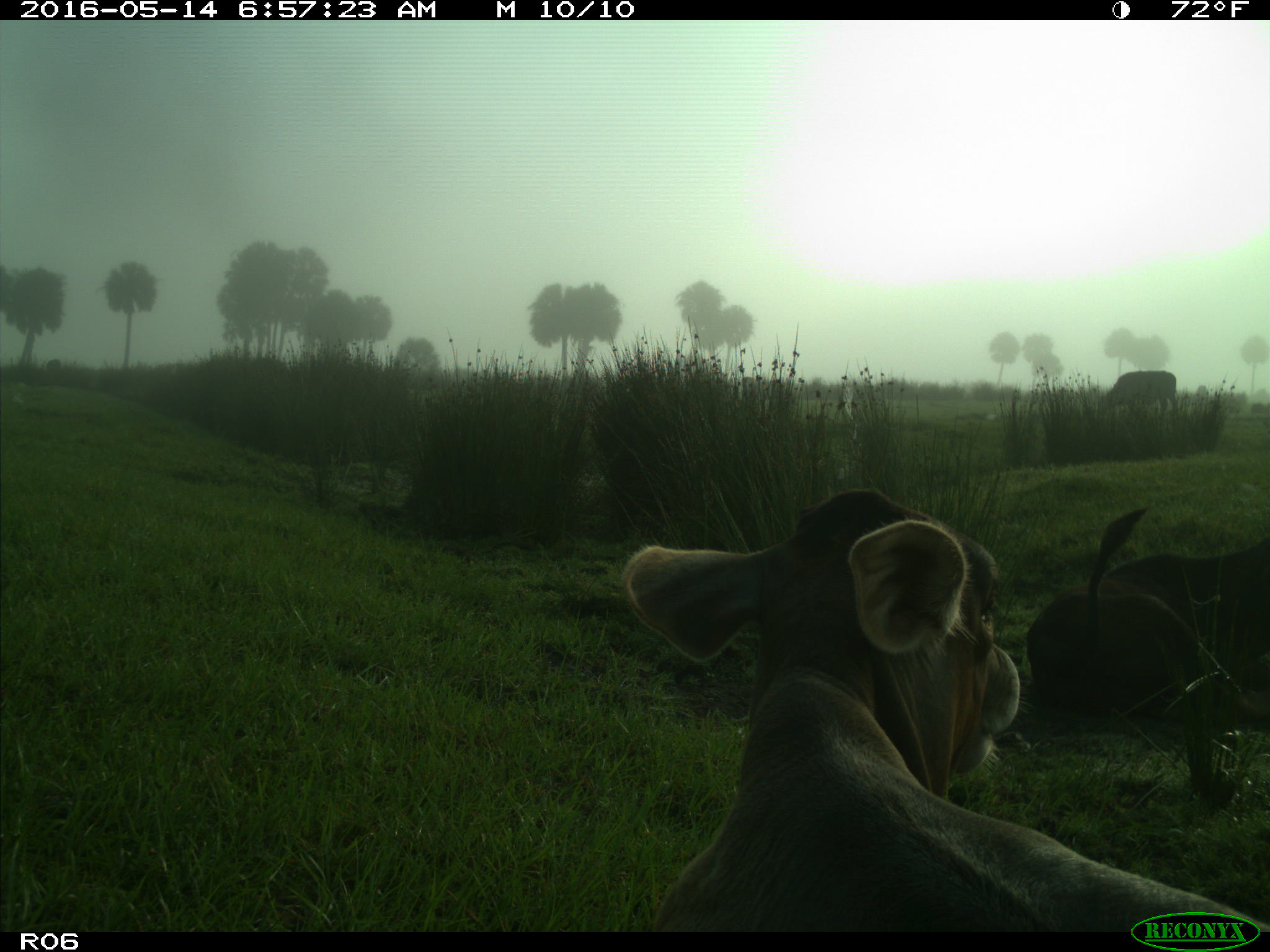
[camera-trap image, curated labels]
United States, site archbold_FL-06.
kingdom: Animalia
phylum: Chordata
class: Mammalia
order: Artiodactyla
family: Bovidae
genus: Bos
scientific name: Bos taurus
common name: domestic cow